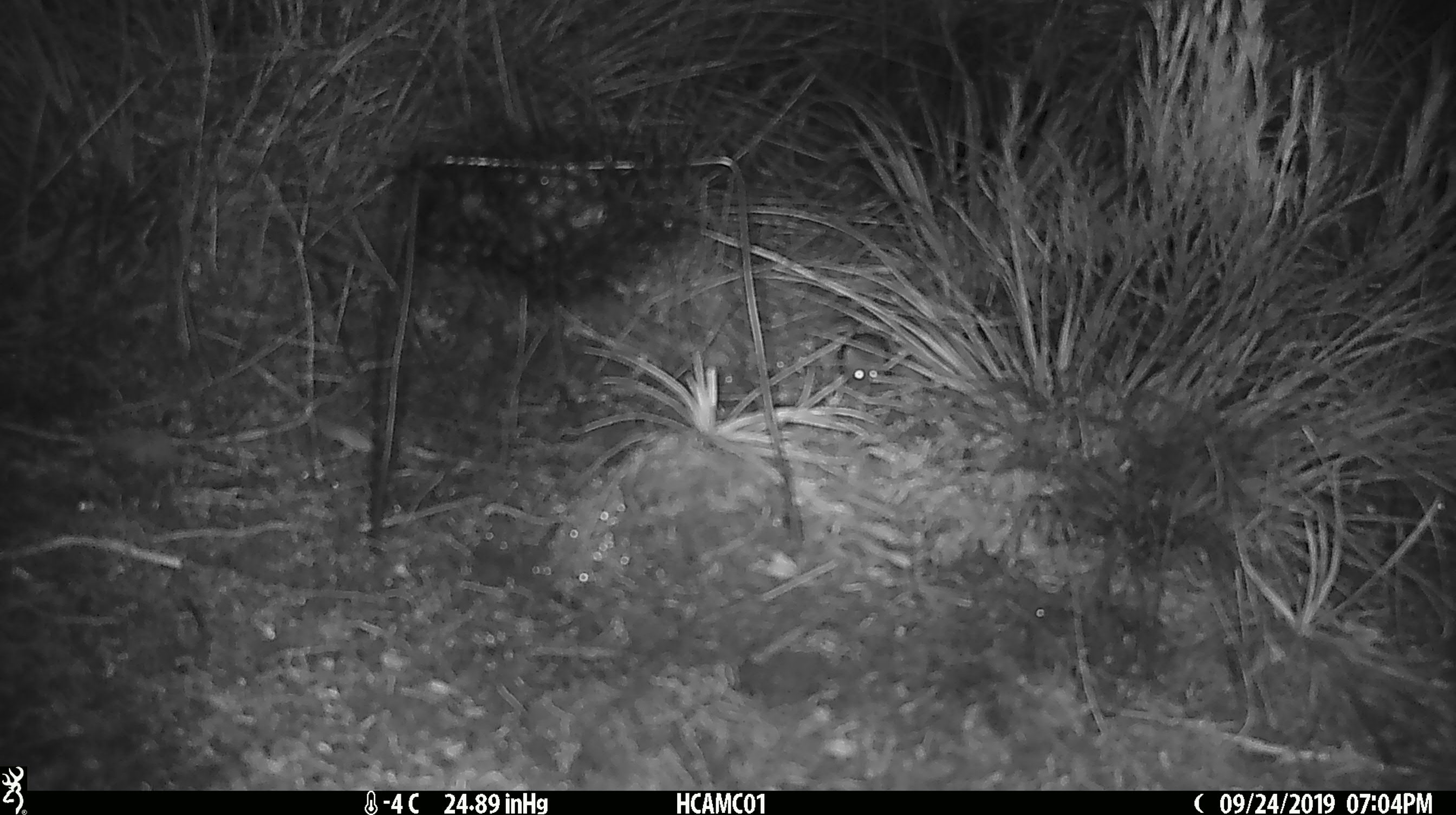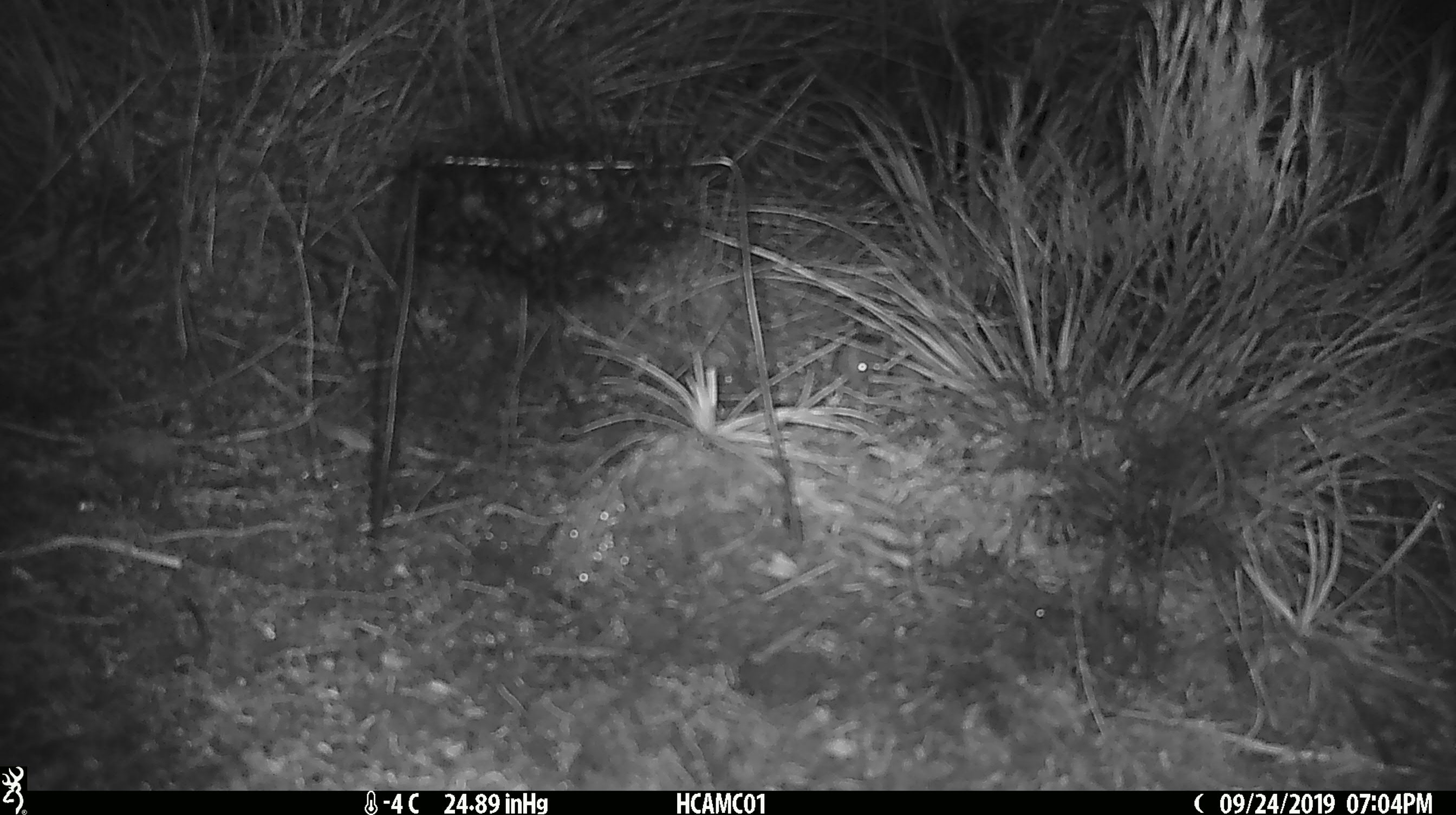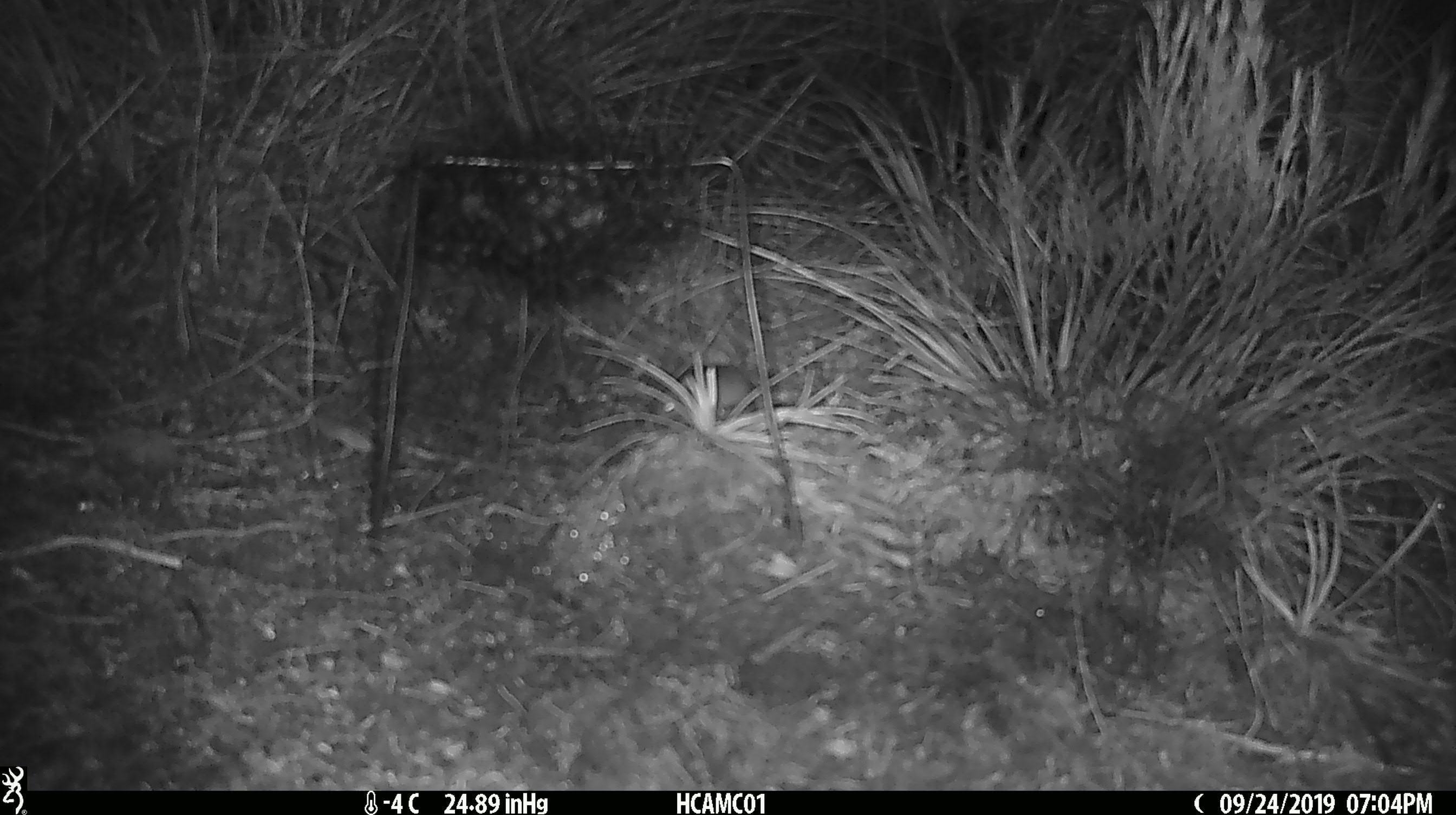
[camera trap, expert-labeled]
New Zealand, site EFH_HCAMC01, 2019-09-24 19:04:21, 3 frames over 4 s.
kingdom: Animalia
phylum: Chordata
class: Mammalia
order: Rodentia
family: Muridae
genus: Mus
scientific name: Mus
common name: mouse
Mouse (Mus).